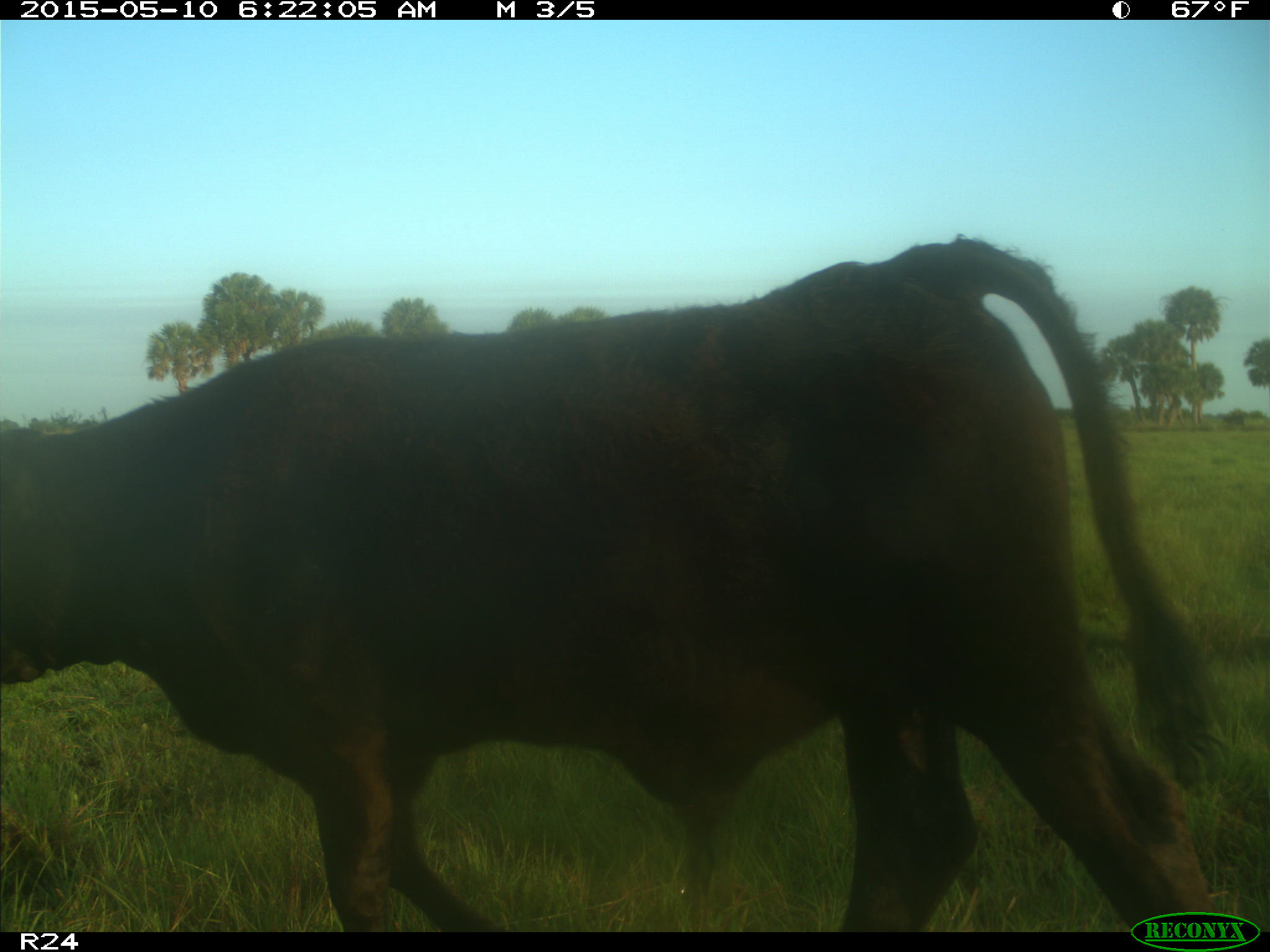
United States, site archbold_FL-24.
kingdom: Animalia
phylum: Chordata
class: Mammalia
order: Artiodactyla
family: Bovidae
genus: Bos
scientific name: Bos taurus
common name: domestic cow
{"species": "Bos taurus (domestic cow)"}